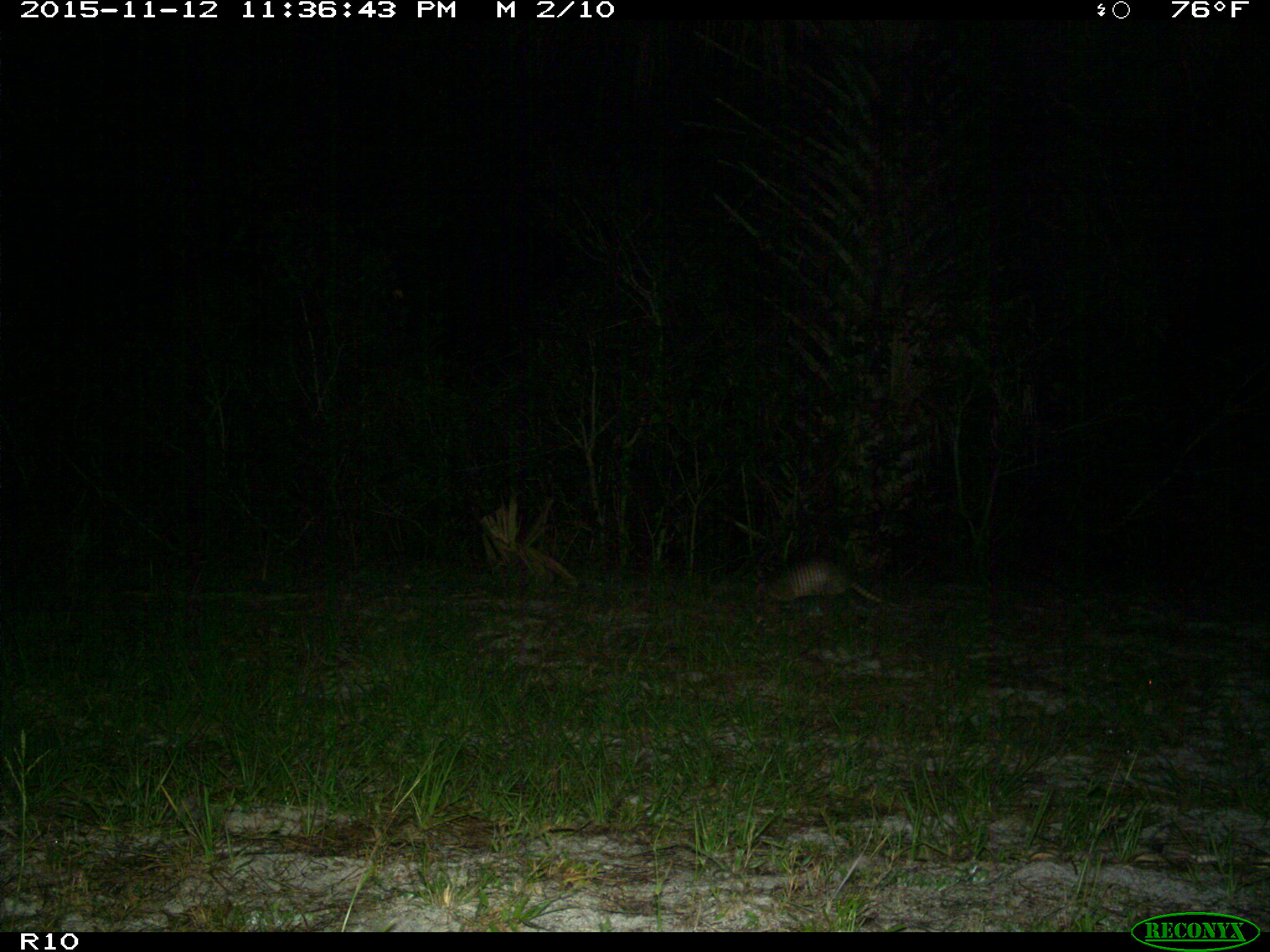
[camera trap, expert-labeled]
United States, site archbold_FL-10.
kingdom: Animalia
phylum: Chordata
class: Mammalia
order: Cingulata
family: Dasypodidae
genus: Dasypus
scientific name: Dasypus novemcinctus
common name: nine-banded armadillo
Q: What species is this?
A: Dasypus novemcinctus (nine-banded armadillo).